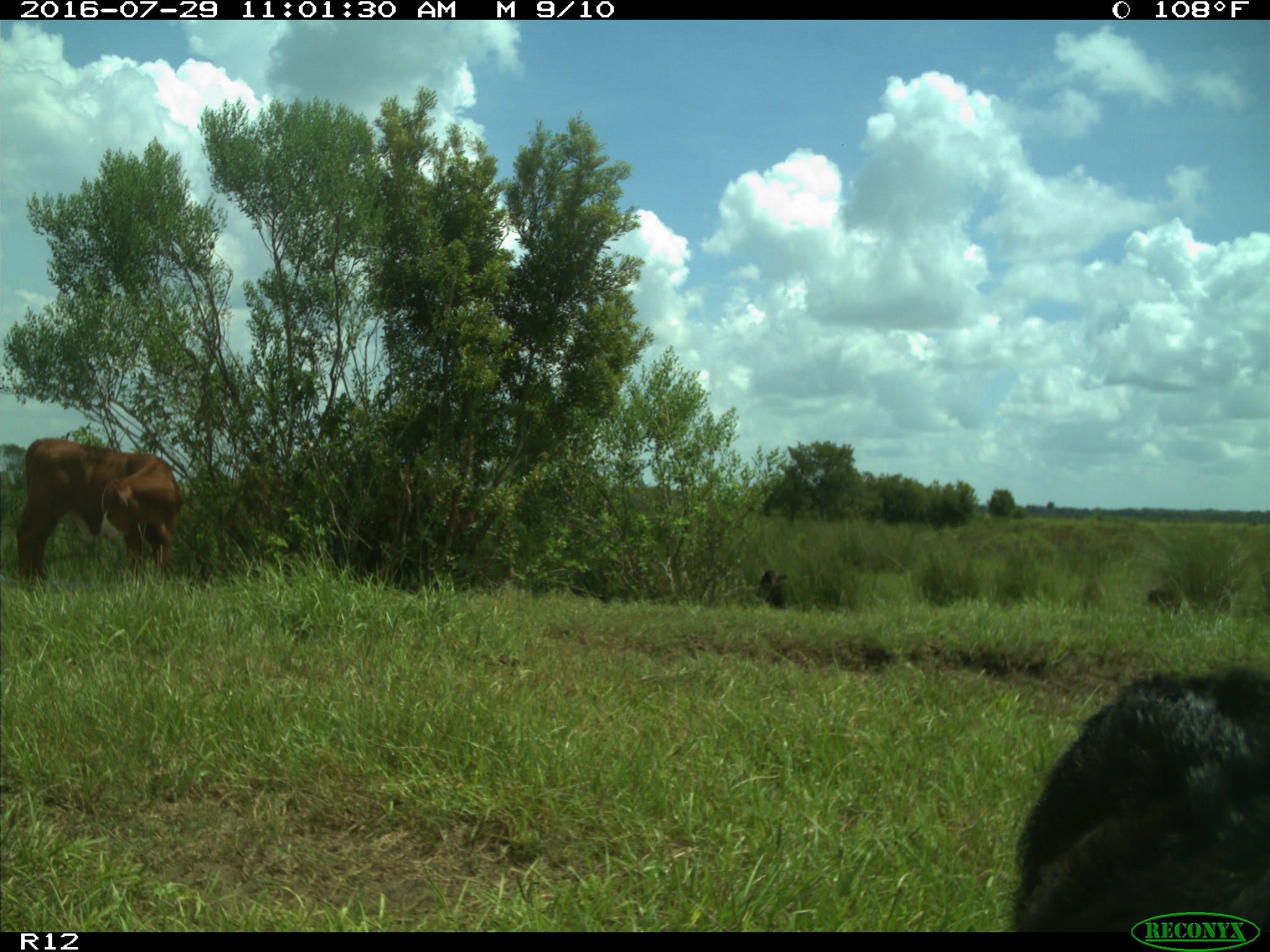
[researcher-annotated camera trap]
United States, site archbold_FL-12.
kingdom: Animalia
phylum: Chordata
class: Mammalia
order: Artiodactyla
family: Bovidae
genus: Bos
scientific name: Bos taurus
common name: domestic cow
Bos taurus (domestic cow).